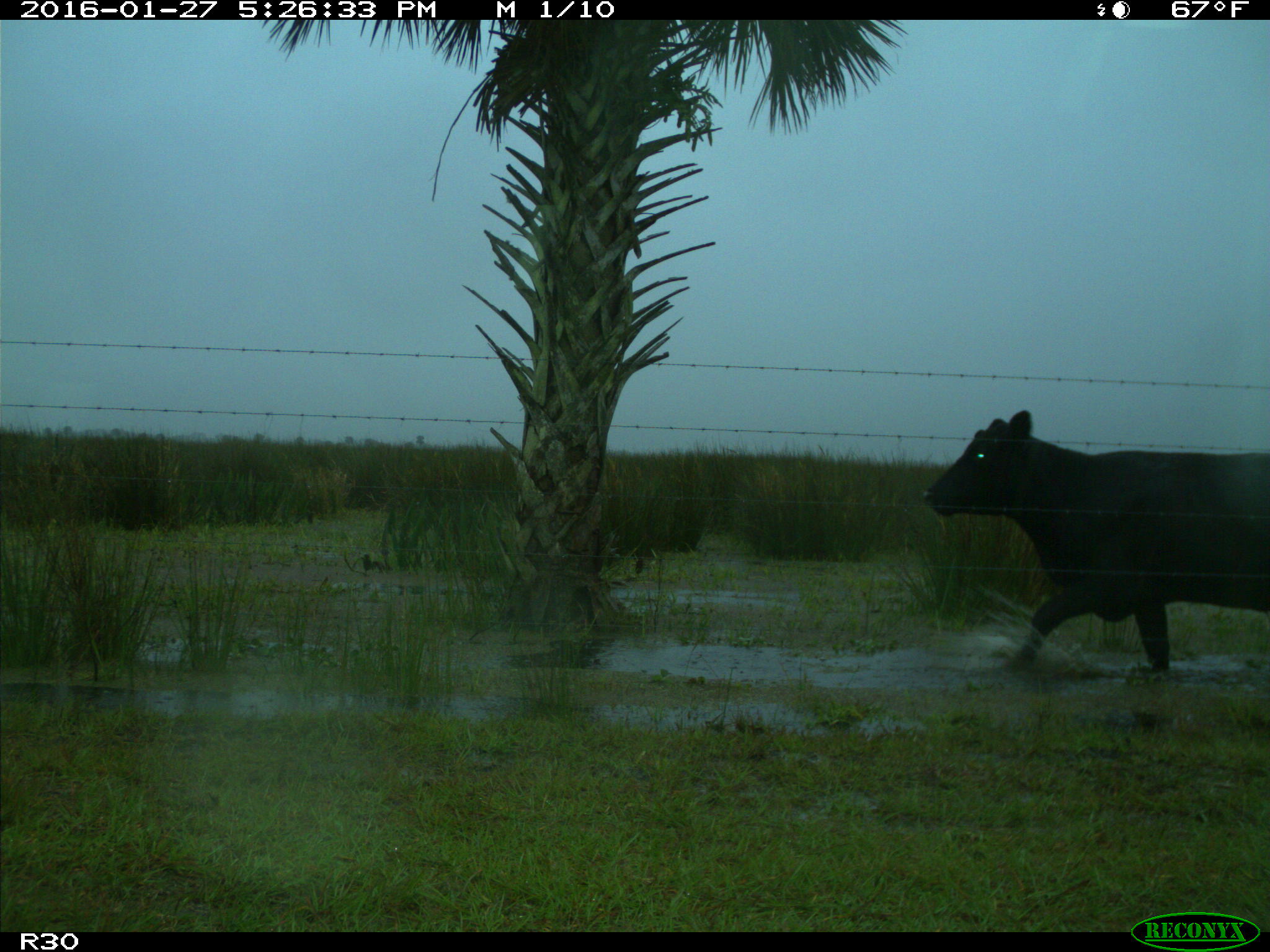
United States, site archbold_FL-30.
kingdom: Animalia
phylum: Chordata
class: Mammalia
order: Artiodactyla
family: Bovidae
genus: Bos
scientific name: Bos taurus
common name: domestic cow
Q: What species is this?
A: Bos taurus (domestic cow).